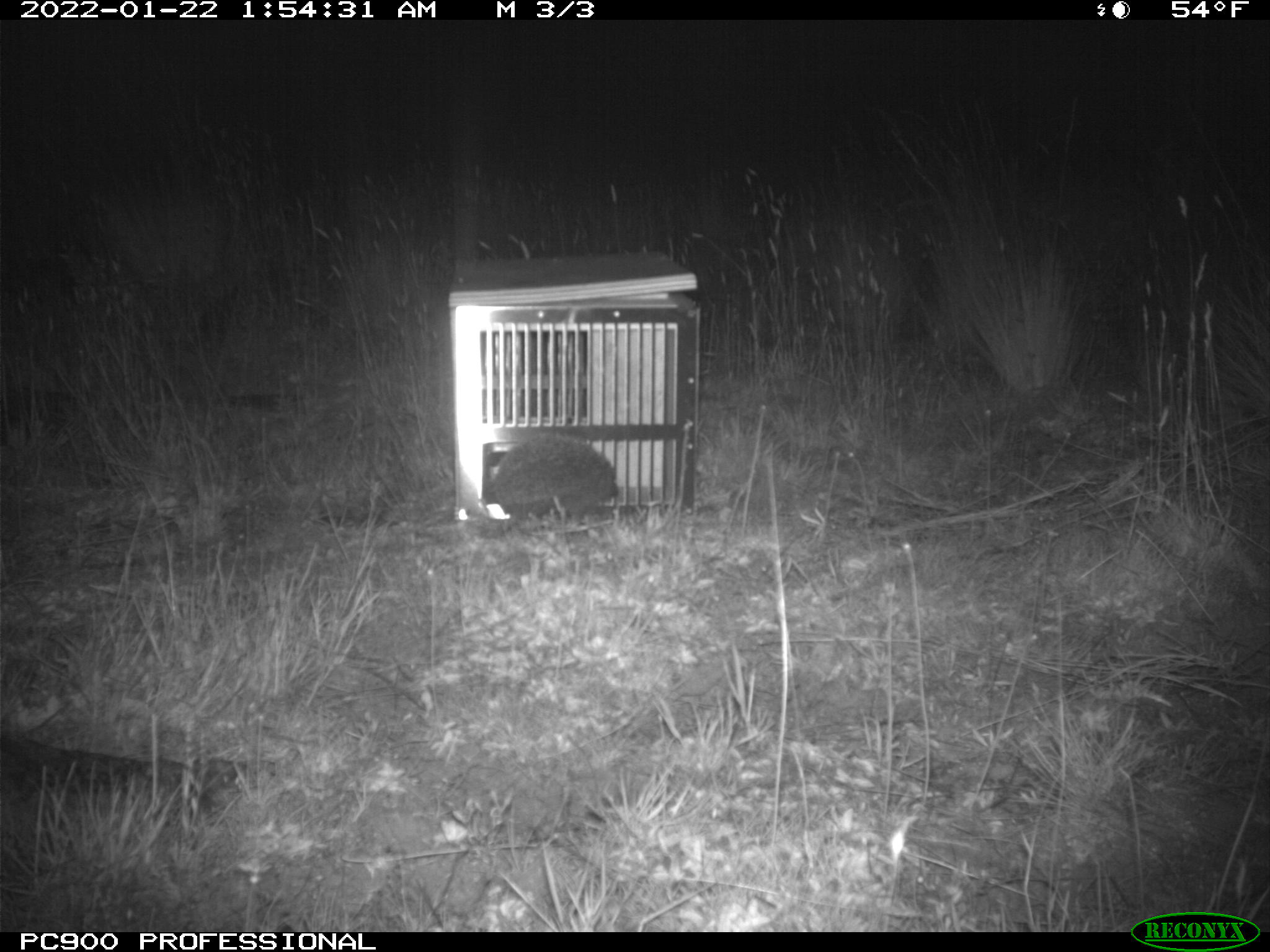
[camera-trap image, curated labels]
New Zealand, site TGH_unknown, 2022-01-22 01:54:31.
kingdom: Animalia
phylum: Chordata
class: Mammalia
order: Eulipotyphla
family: Erinaceidae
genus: Erinaceus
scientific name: Erinaceus europaeus europaeus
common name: european hedgehog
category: hedgehog